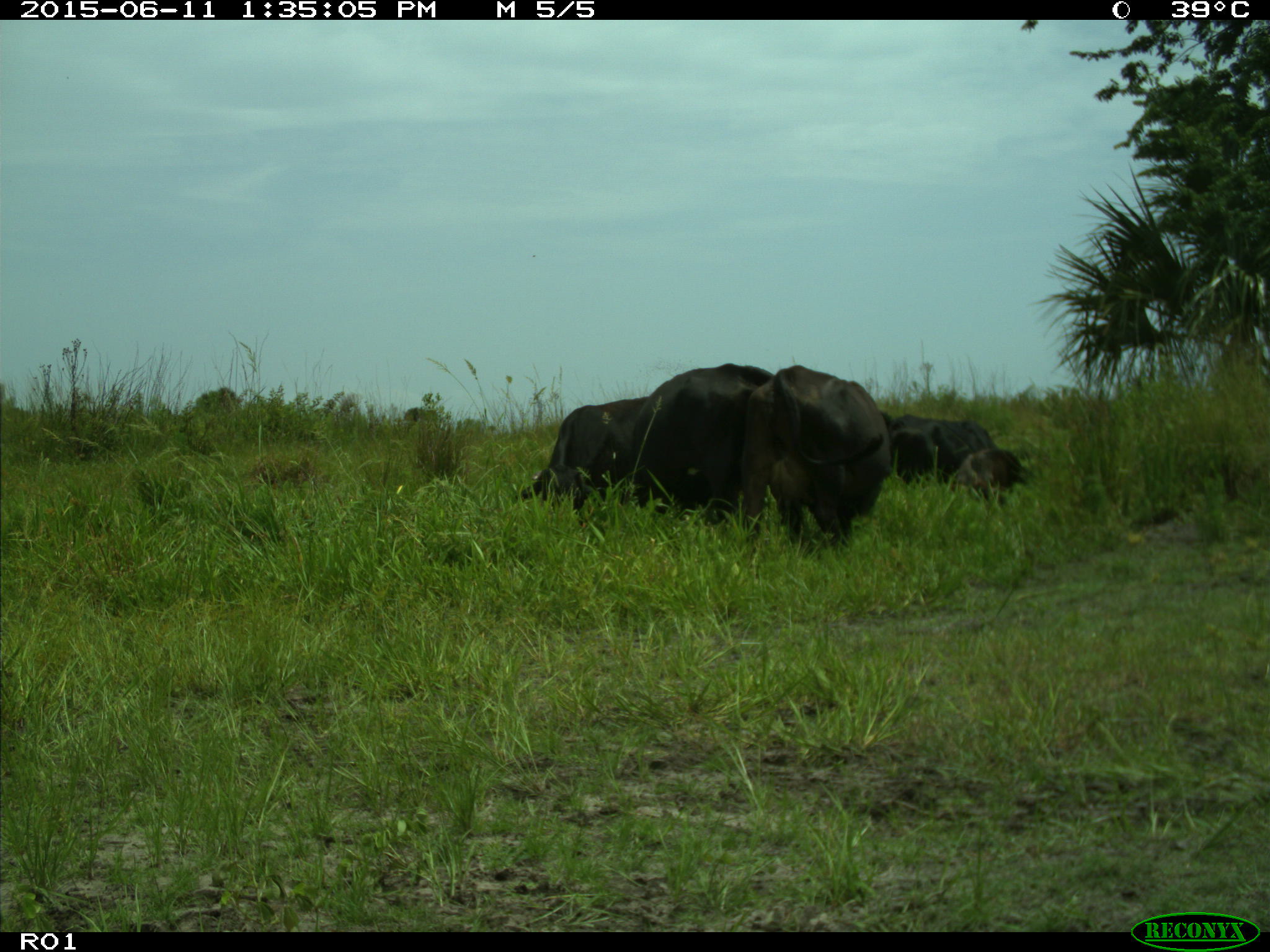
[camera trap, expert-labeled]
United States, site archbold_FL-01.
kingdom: Animalia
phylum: Chordata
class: Mammalia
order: Artiodactyla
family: Bovidae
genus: Bos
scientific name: Bos taurus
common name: domestic cow